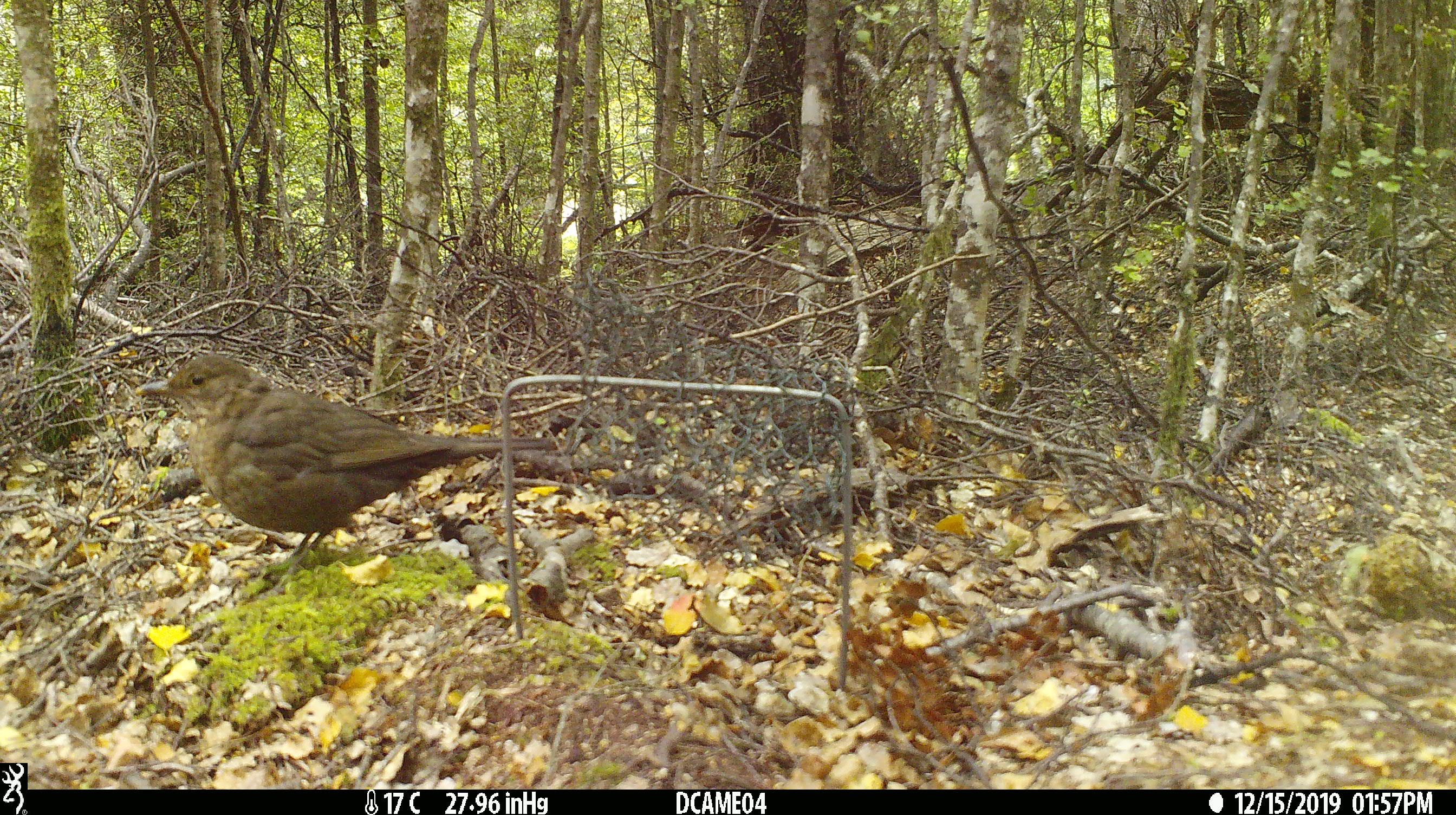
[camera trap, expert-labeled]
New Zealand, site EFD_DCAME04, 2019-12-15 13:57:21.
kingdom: Animalia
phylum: Chordata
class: Aves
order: Passeriformes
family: Turdidae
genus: Turdus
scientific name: Turdus merula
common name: eurasian blackbird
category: blackbird